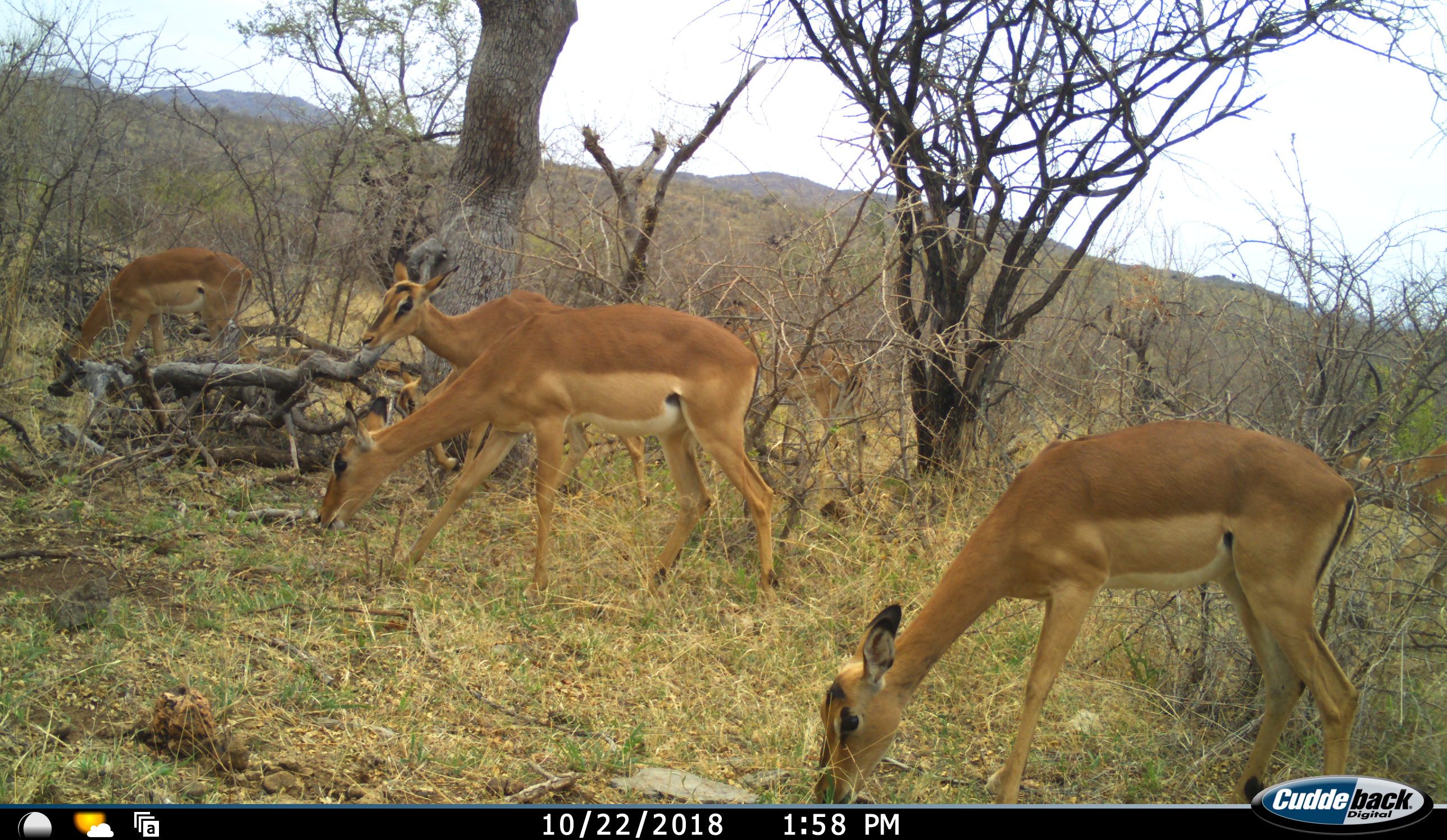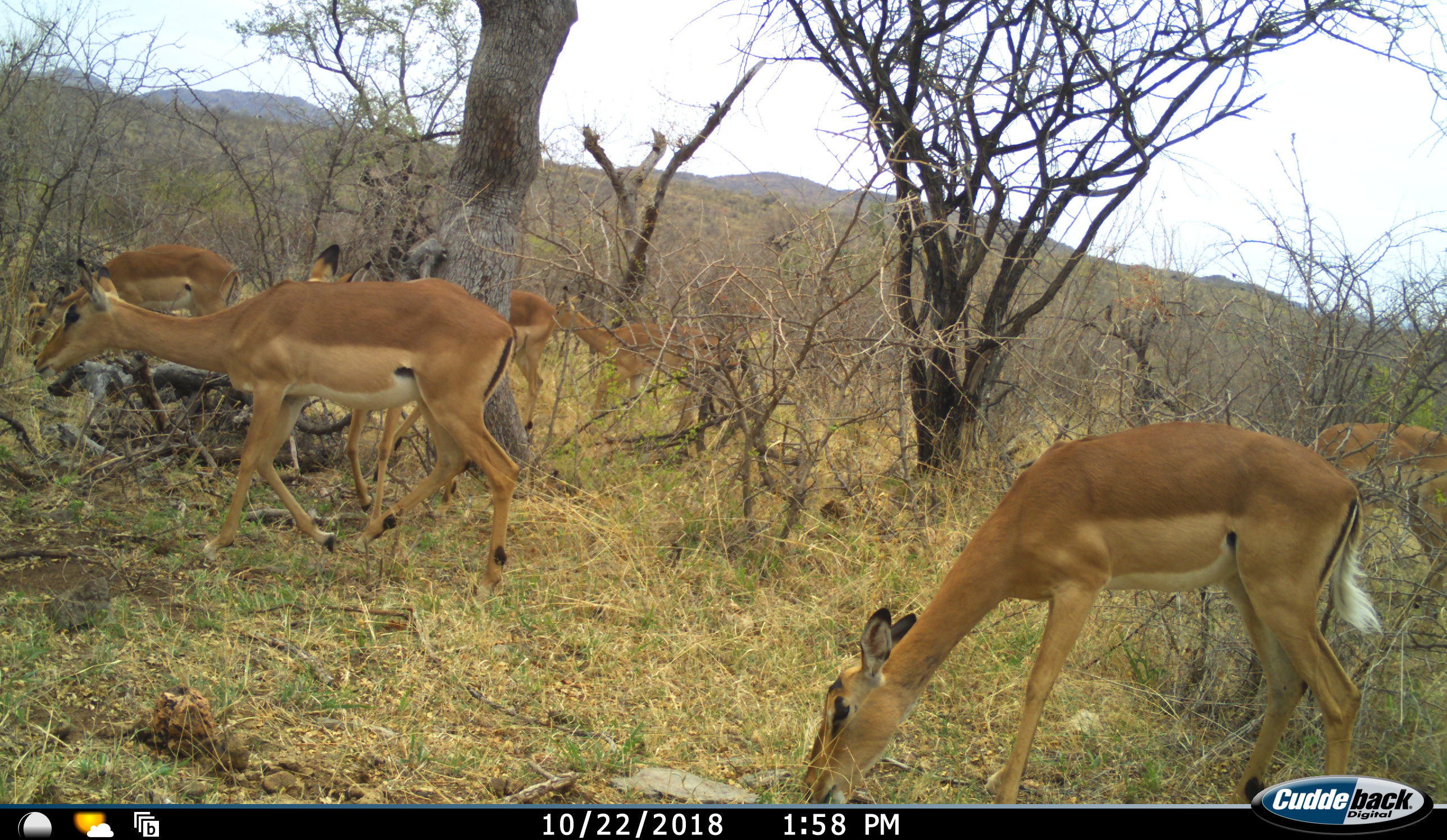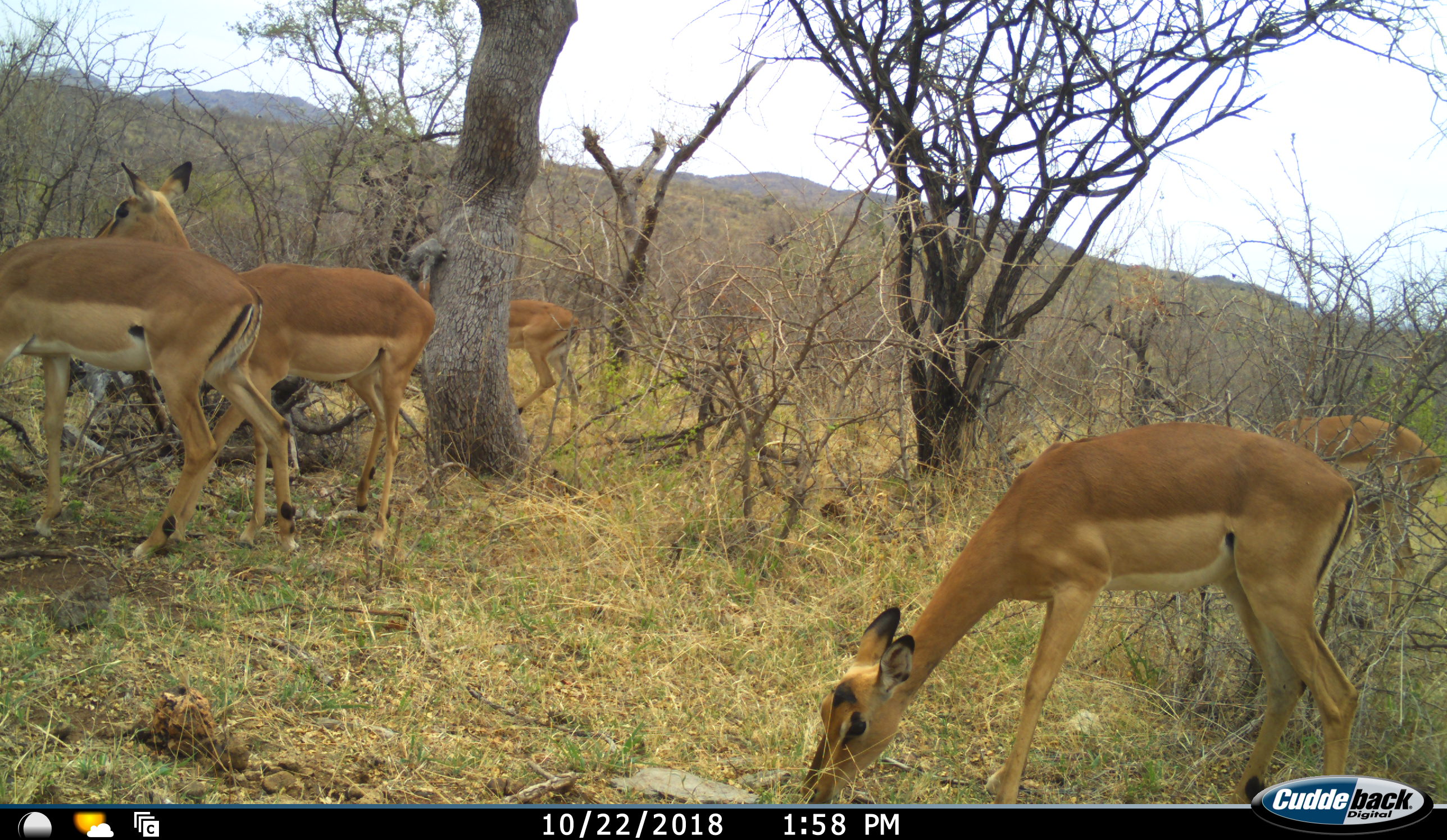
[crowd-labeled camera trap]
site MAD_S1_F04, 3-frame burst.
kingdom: Animalia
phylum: Chordata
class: Mammalia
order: Artiodactyla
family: Bovidae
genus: Aepyceros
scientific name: Aepyceros melampus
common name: impala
Impala (Aepyceros melampus), count 7. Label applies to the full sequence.